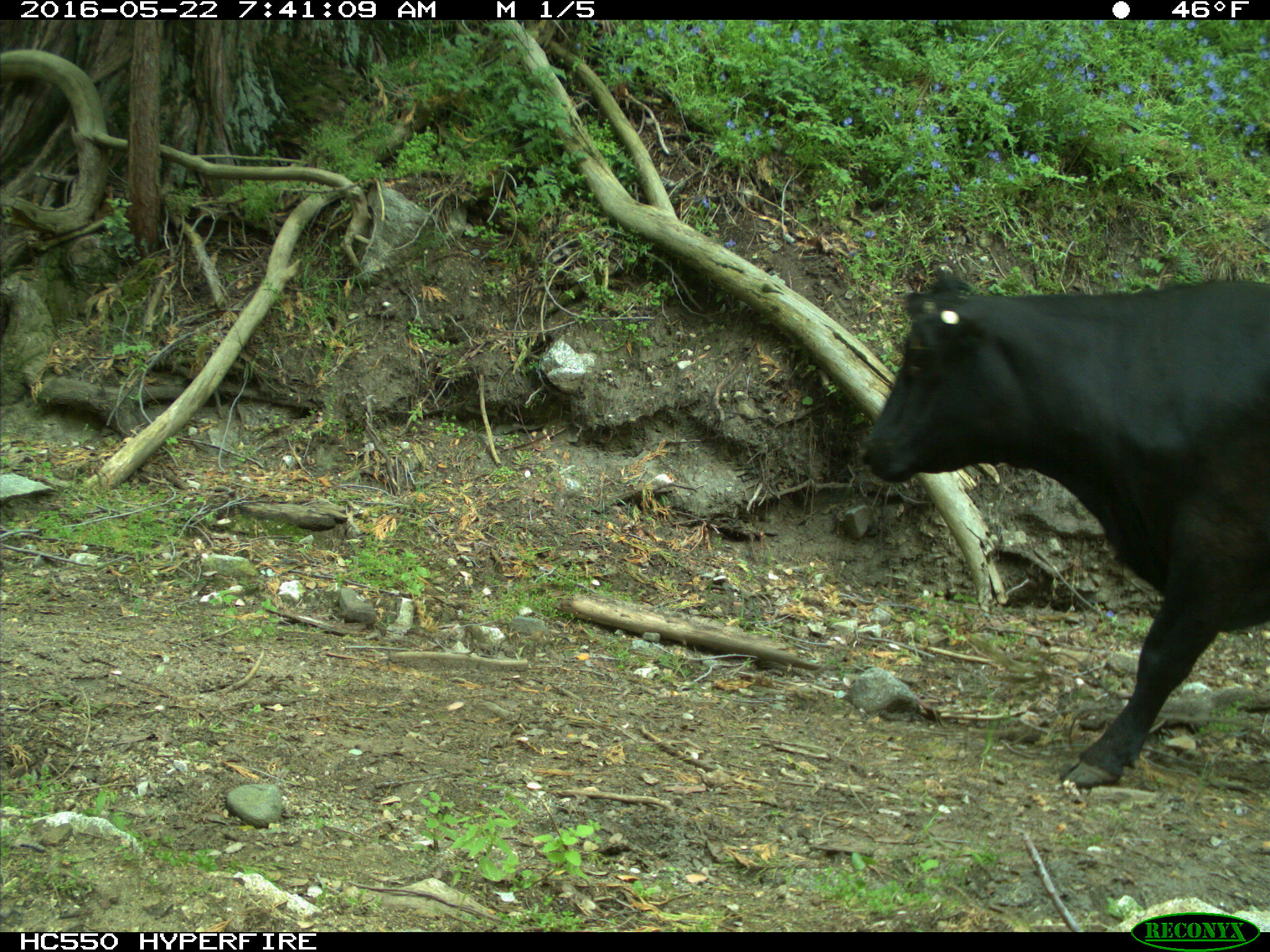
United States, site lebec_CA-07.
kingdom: Animalia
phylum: Chordata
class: Mammalia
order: Artiodactyla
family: Bovidae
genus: Bos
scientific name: Bos taurus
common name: domestic cow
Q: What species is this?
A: Bos taurus (domestic cow).